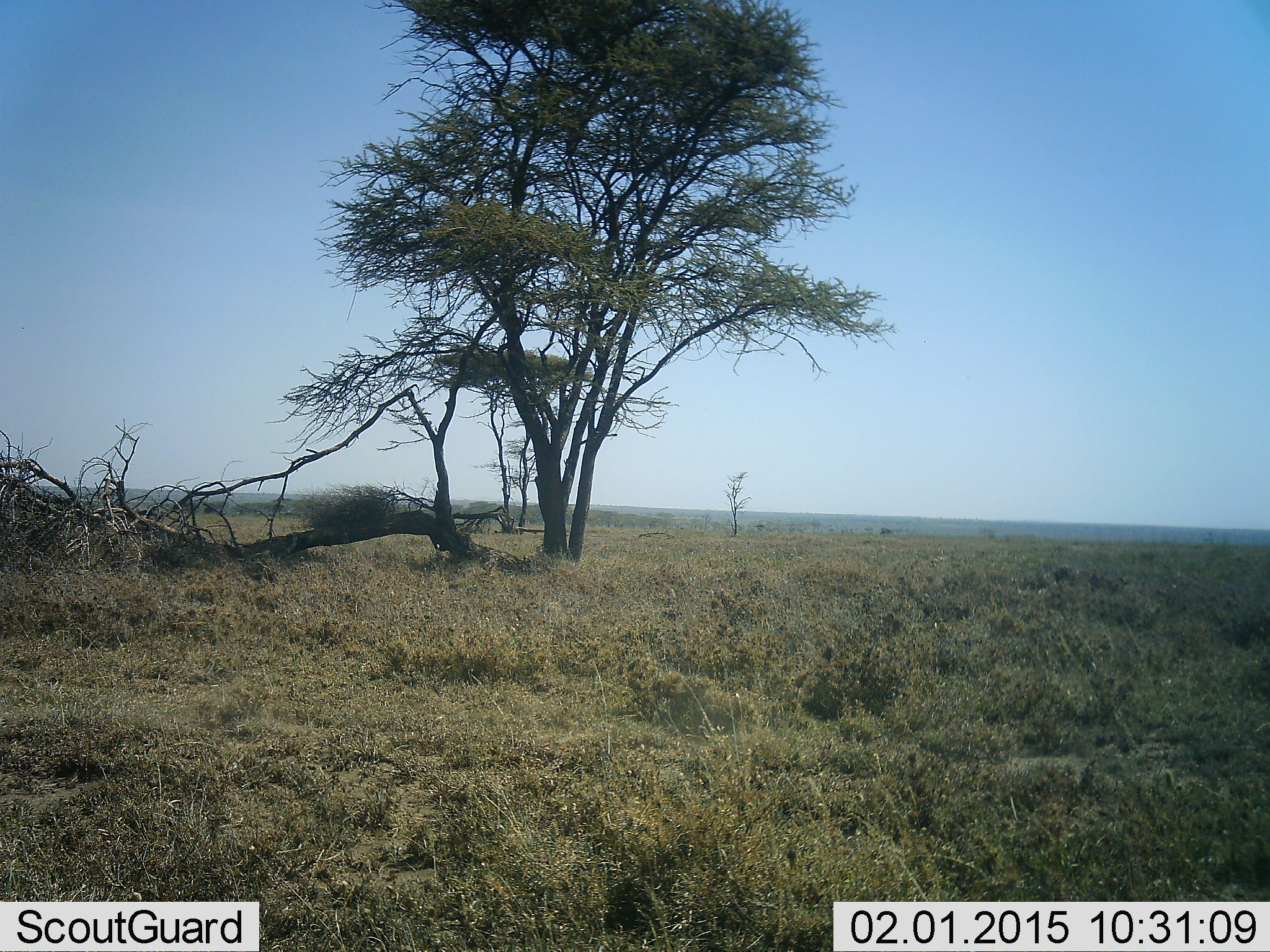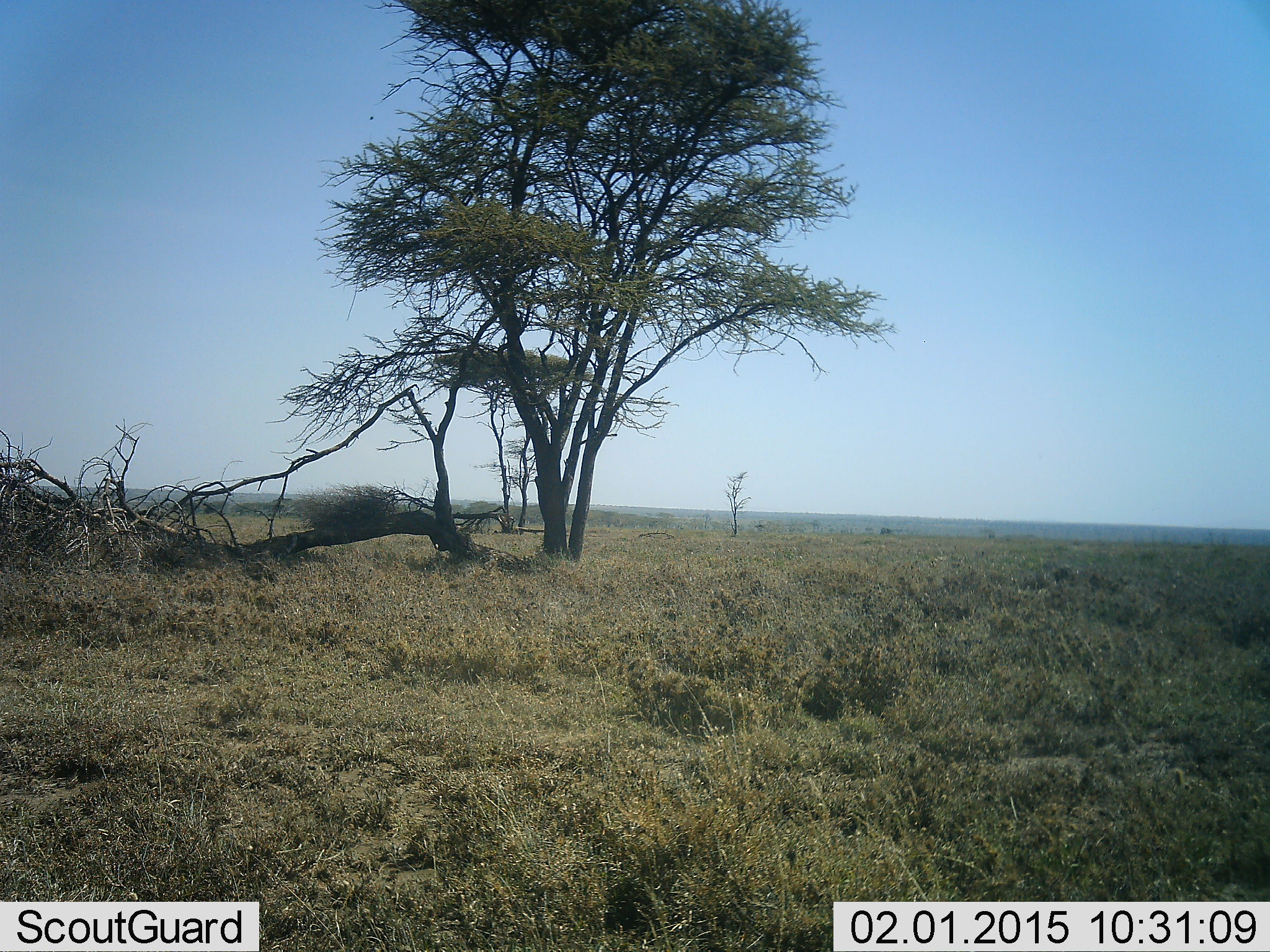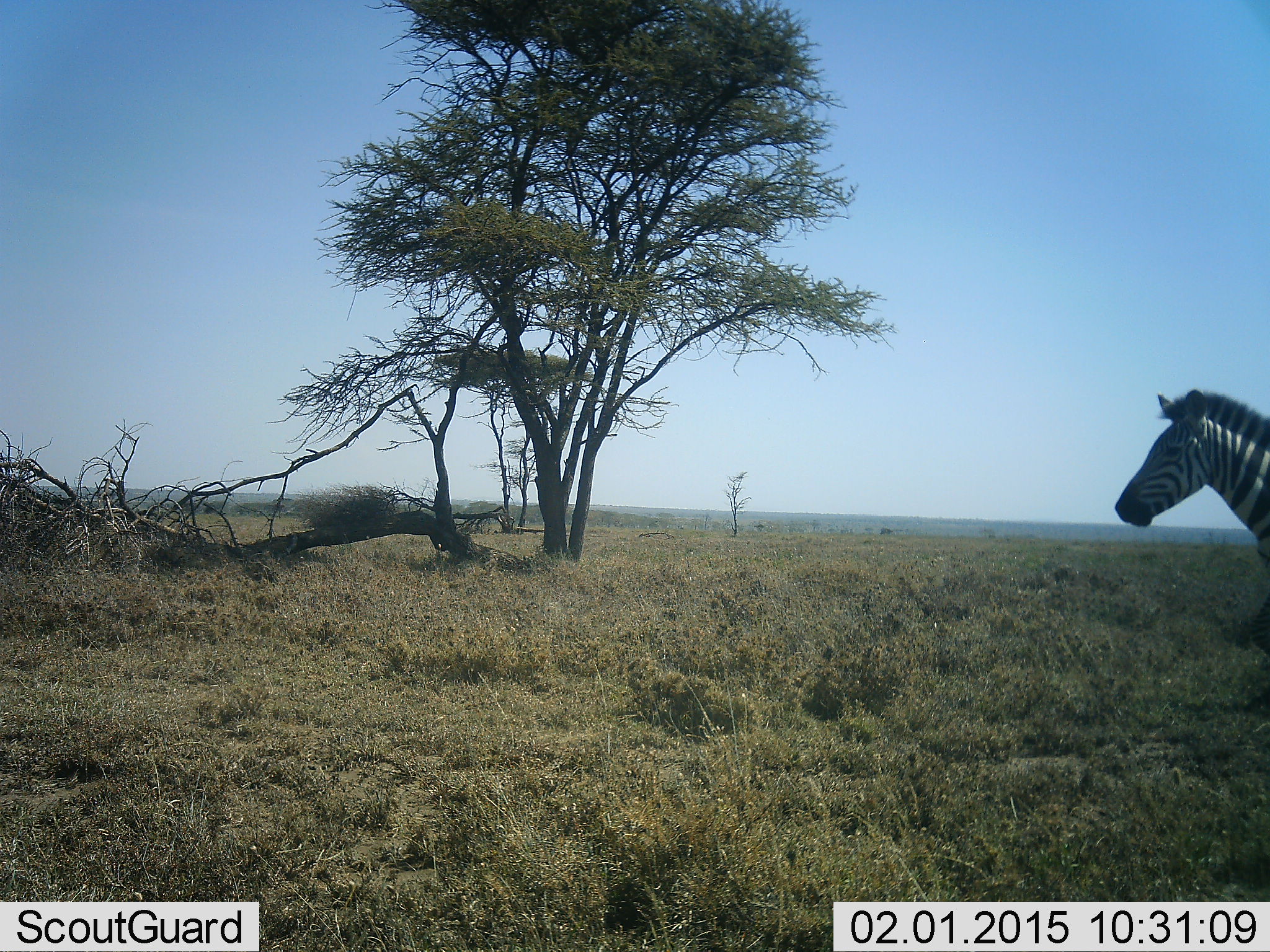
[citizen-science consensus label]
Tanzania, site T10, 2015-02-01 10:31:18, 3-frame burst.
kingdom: Animalia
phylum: Chordata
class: Mammalia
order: Perissodactyla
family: Equidae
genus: Equus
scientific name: Equus quagga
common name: plains zebra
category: zebra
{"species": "zebra (plains zebra) (Equus quagga)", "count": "1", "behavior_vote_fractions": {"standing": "0%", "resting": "0%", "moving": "100%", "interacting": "0%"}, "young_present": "0%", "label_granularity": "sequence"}